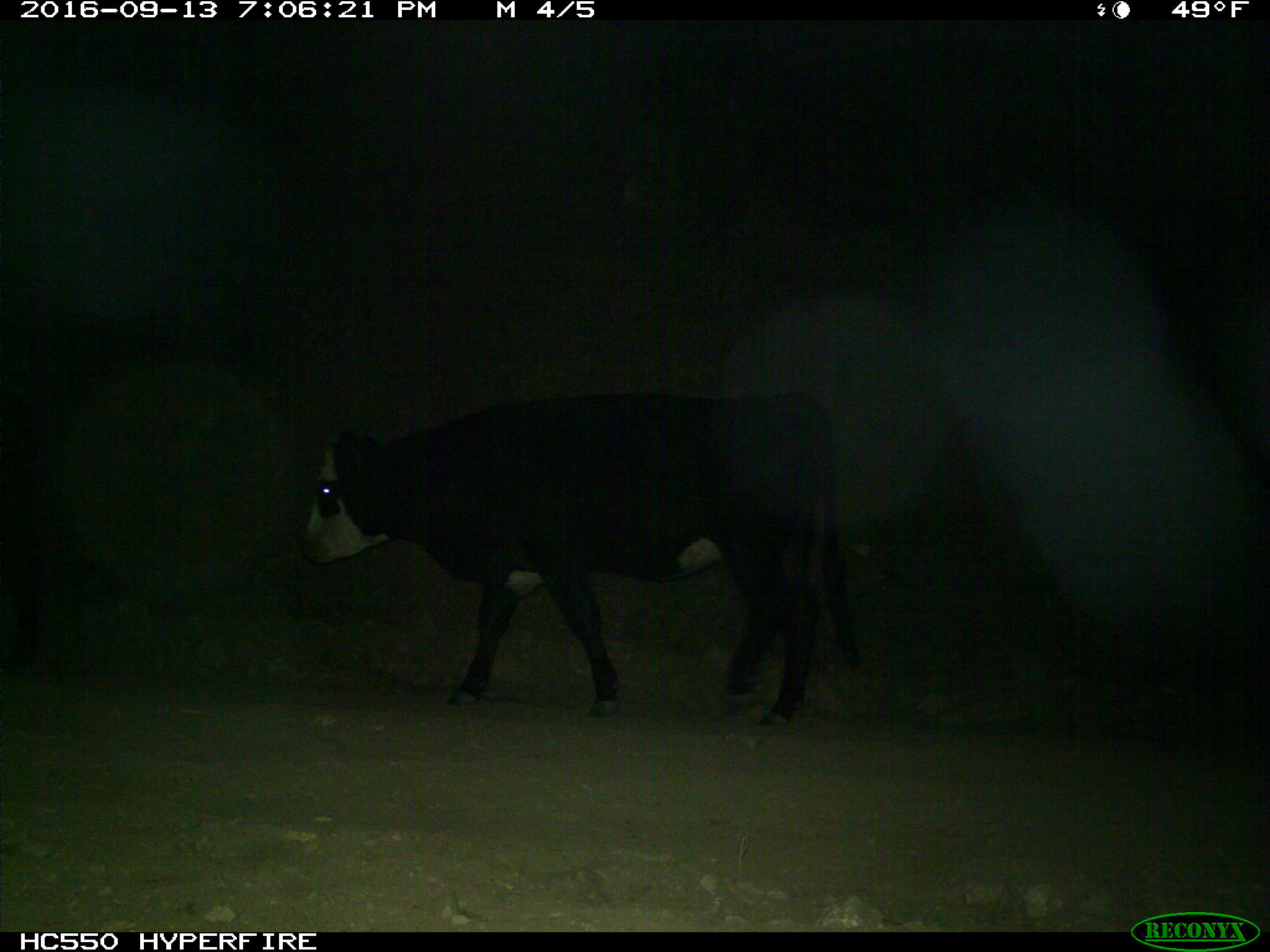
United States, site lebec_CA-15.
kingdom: Animalia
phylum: Chordata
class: Mammalia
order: Artiodactyla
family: Bovidae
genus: Bos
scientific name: Bos taurus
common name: domestic cow